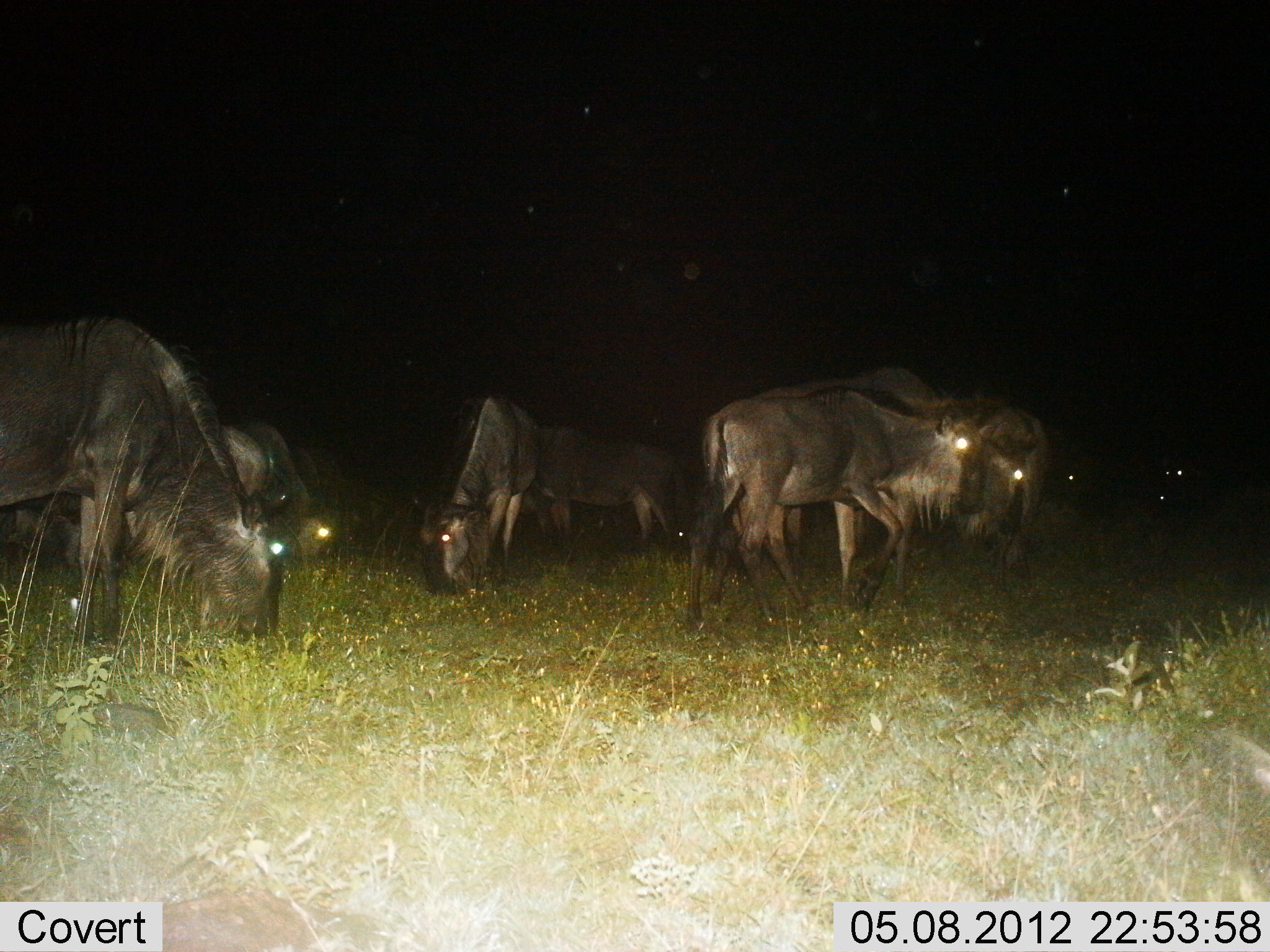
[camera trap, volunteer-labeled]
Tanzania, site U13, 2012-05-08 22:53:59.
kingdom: Animalia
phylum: Chordata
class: Mammalia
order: Artiodactyla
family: Bovidae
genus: Connochaetes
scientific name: Connochaetes taurinus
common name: blue wildebeest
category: wildebeest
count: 8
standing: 20%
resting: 0%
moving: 10%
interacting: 0%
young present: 0%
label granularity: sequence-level